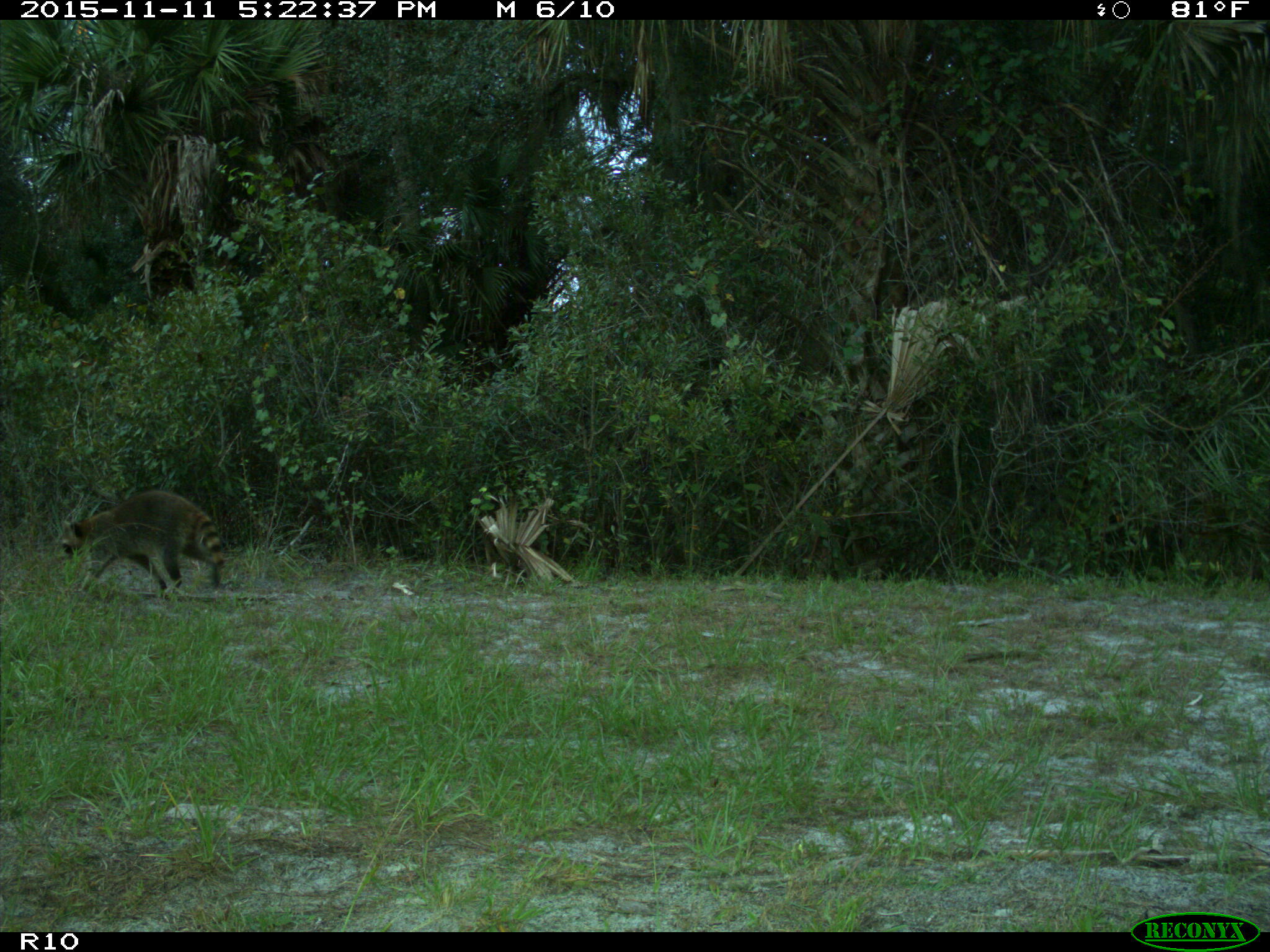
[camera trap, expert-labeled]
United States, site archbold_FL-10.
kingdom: Animalia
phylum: Chordata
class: Mammalia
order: Carnivora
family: Procyonidae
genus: Procyon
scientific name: Procyon lotor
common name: common raccoon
Procyon lotor (common raccoon).